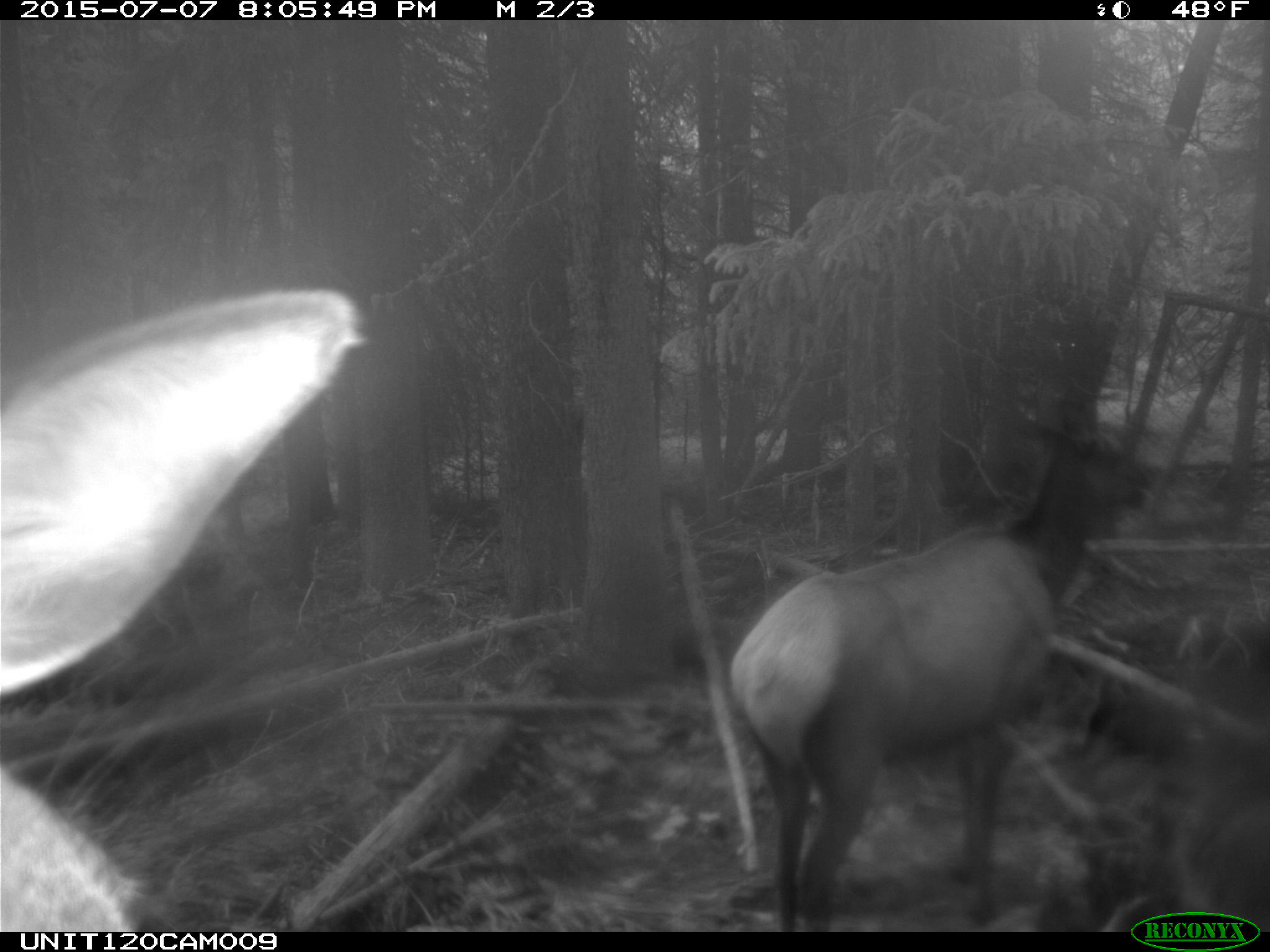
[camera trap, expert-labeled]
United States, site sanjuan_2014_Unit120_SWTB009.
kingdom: Animalia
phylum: Chordata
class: Mammalia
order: Artiodactyla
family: Cervidae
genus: Cervus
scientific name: Cervus elaphus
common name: red deer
Cervus elaphus (red deer).